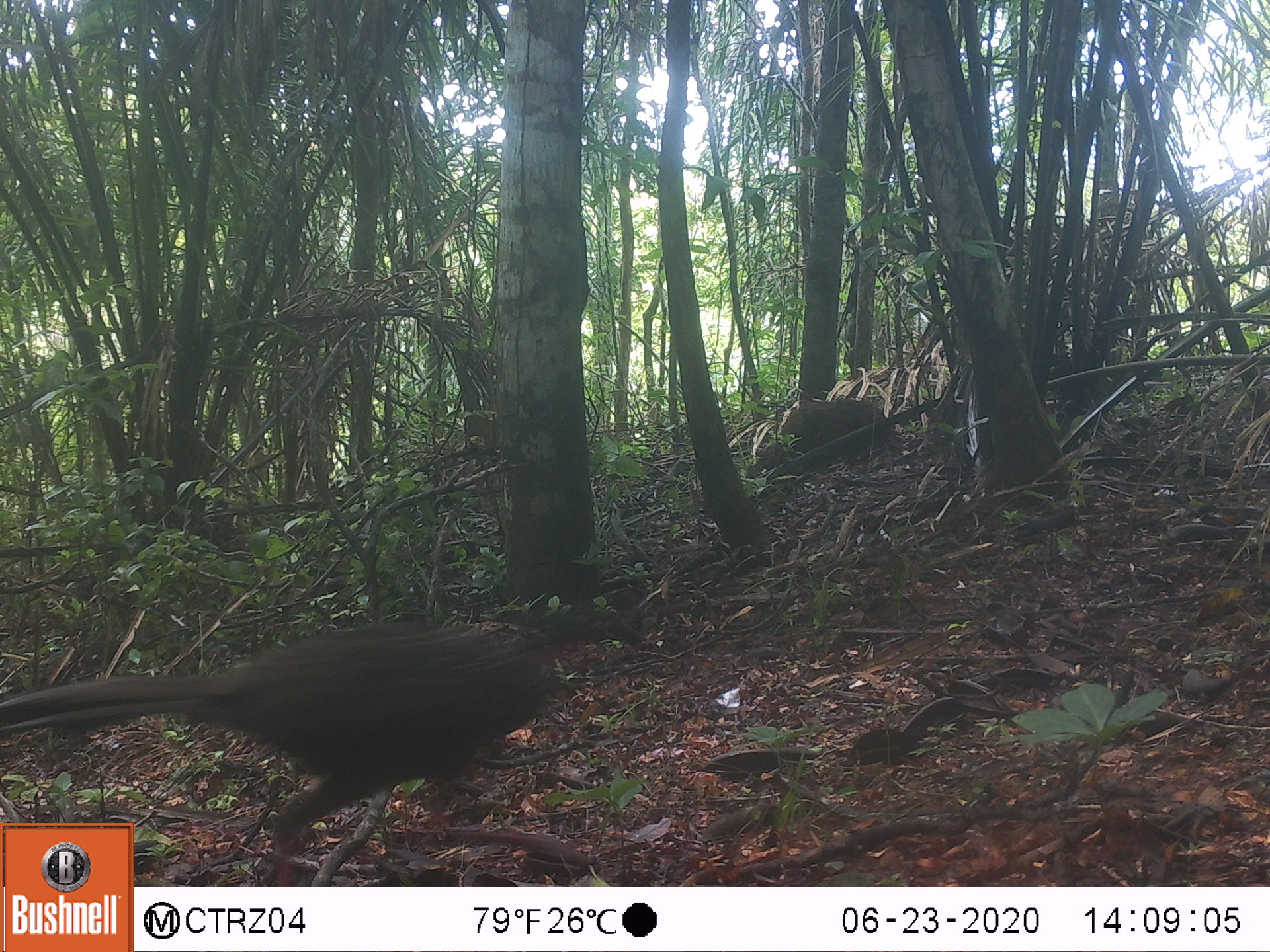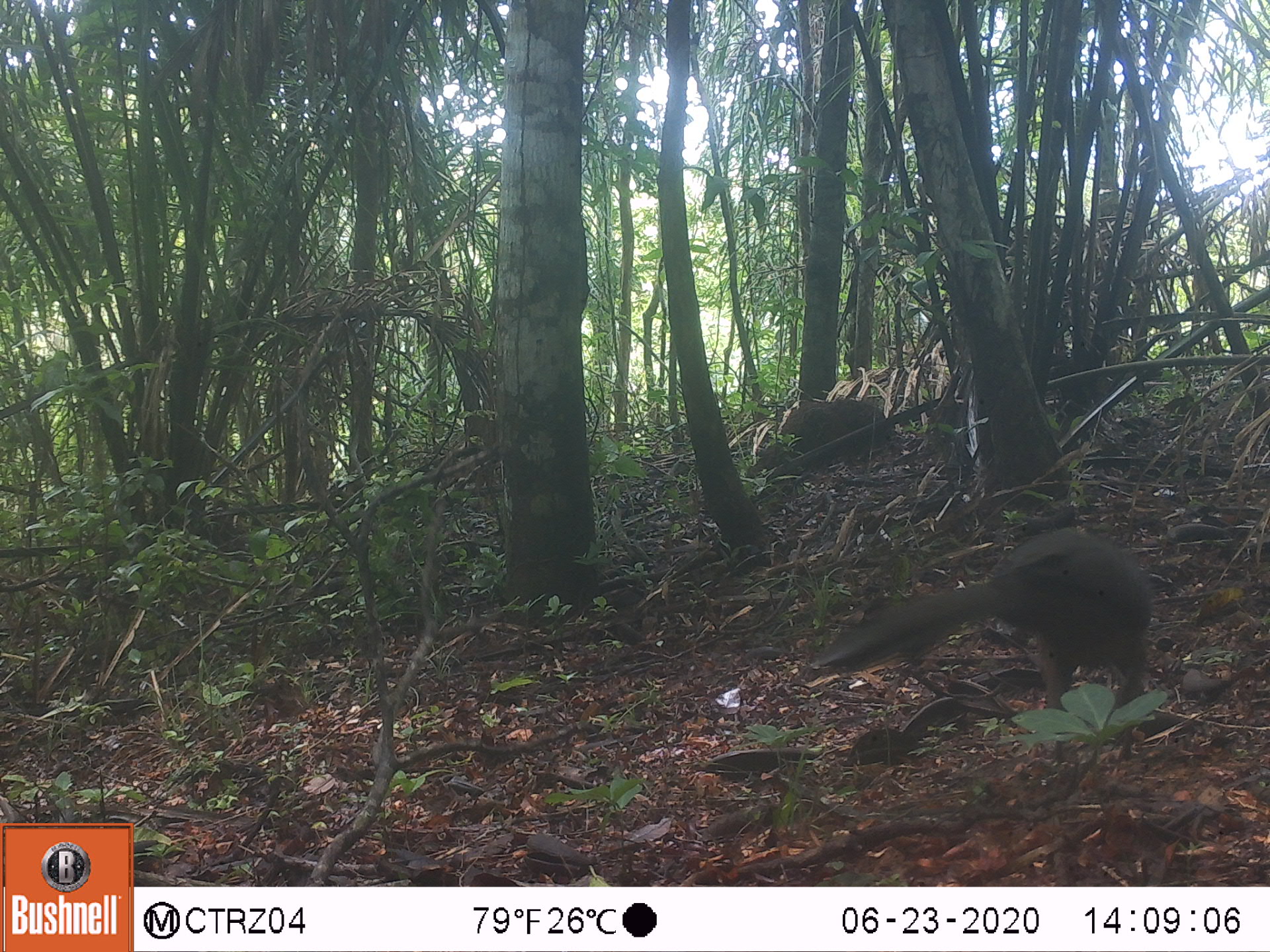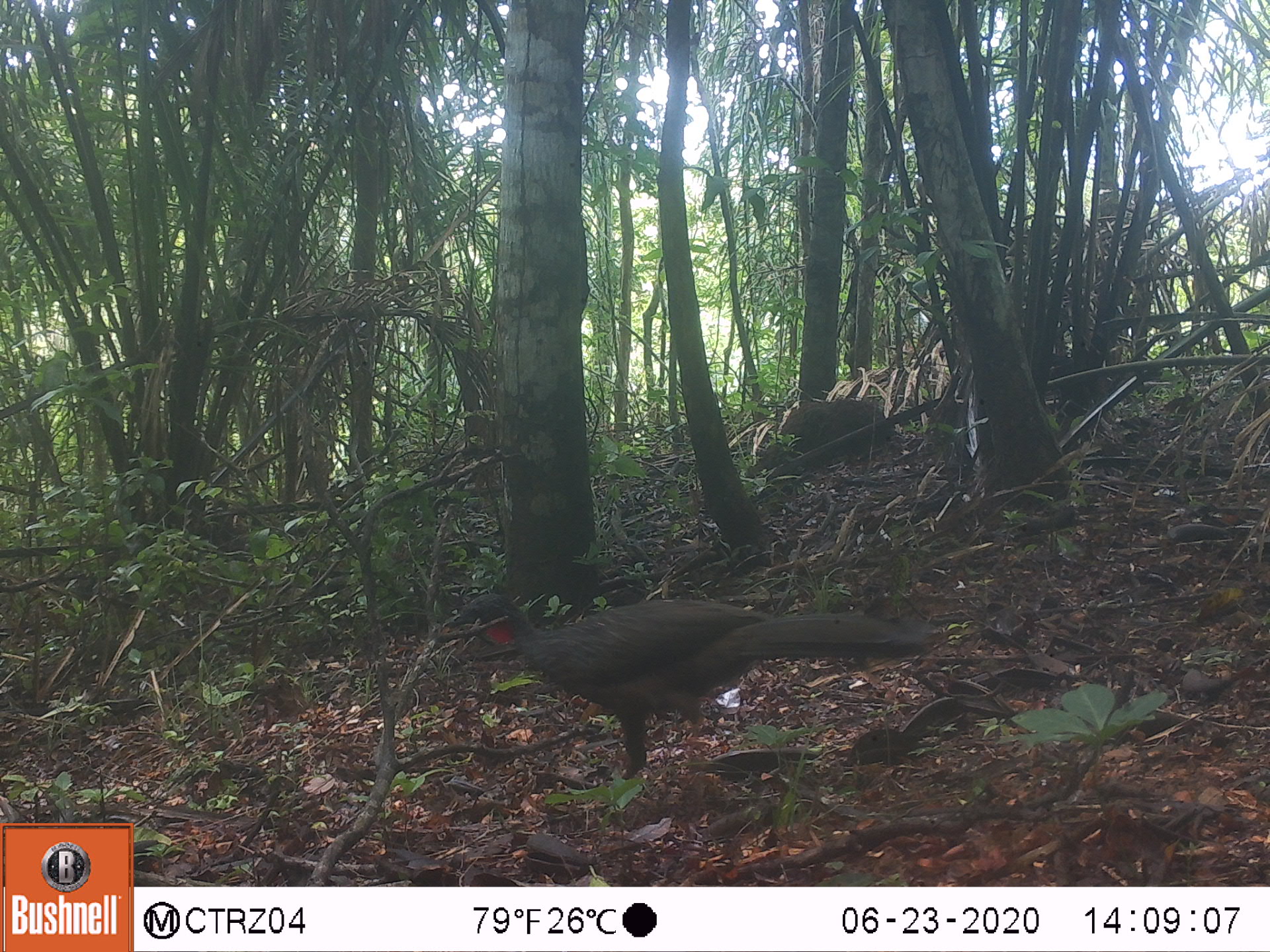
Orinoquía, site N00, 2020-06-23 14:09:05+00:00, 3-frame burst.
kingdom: Animalia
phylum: Chordata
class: Aves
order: Galliformes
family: Cracidae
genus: Penelope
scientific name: Penelope jacquacu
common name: spix's guan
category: spixs guan